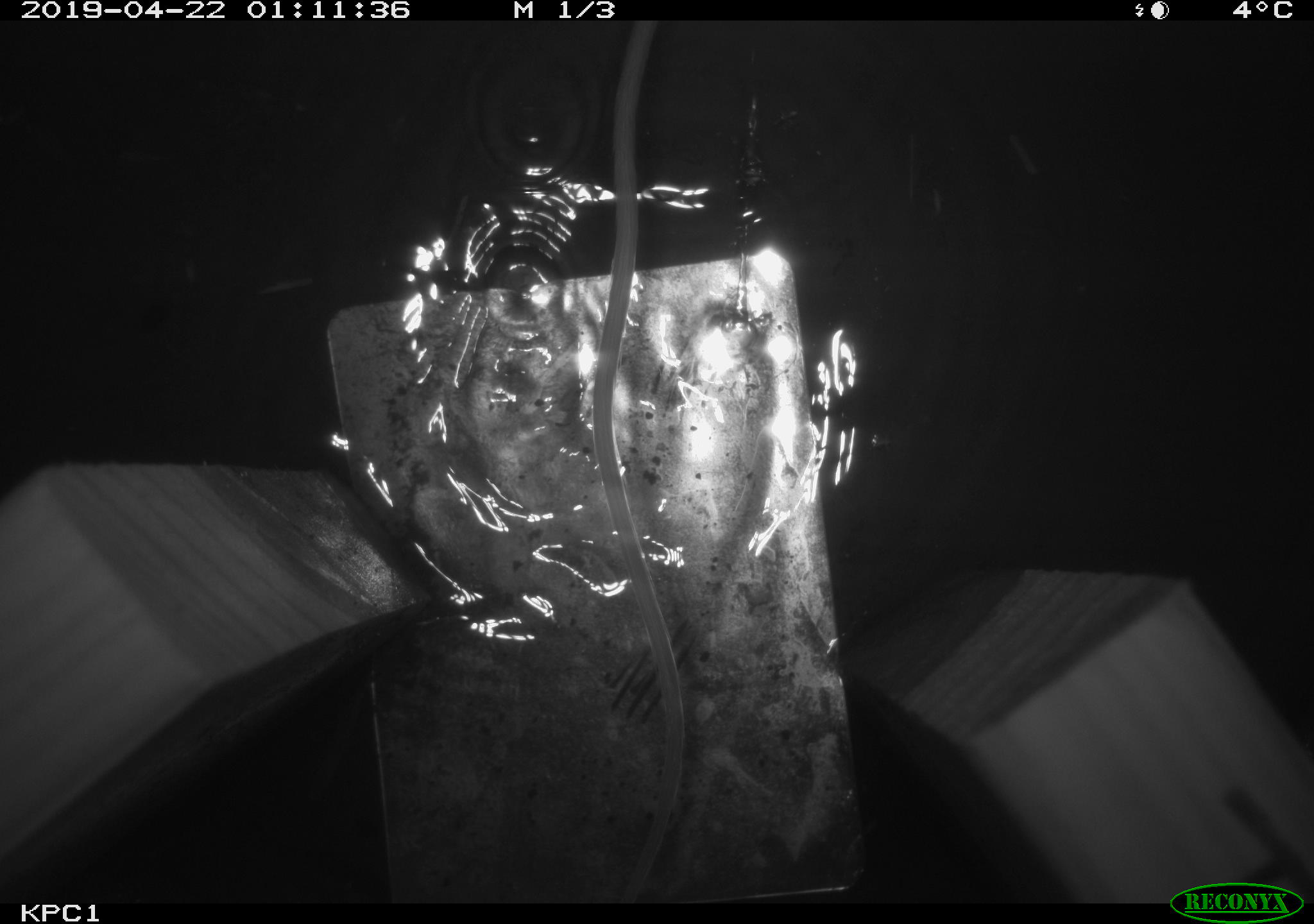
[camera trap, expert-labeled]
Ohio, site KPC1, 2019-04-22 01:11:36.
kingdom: Animalia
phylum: Chordata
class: Mammalia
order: Rodentia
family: Zapodidae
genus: Zapus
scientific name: Zapus hudsonius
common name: meadow jumping mouse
Meadow jumping mouse (Zapus hudsonius).